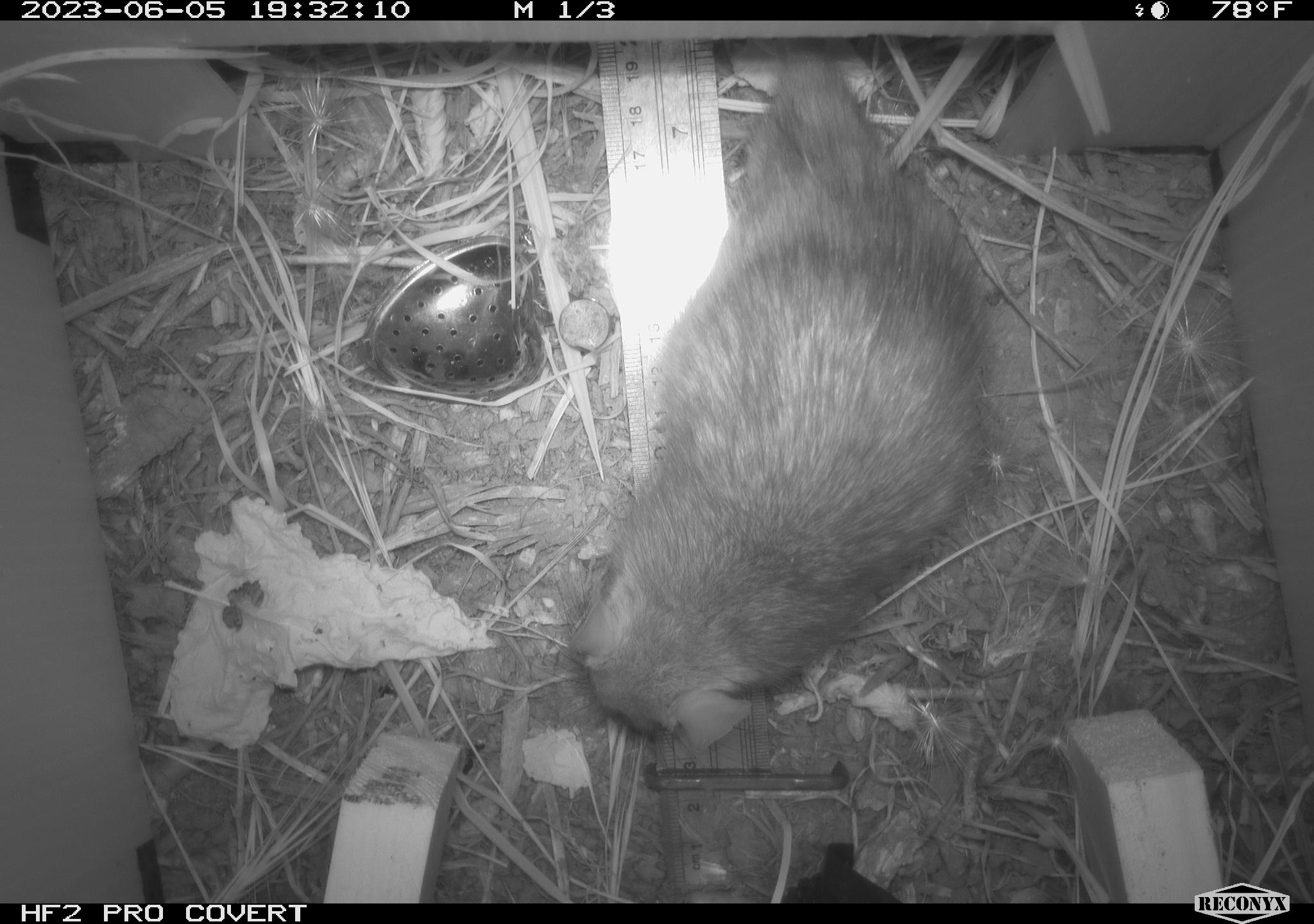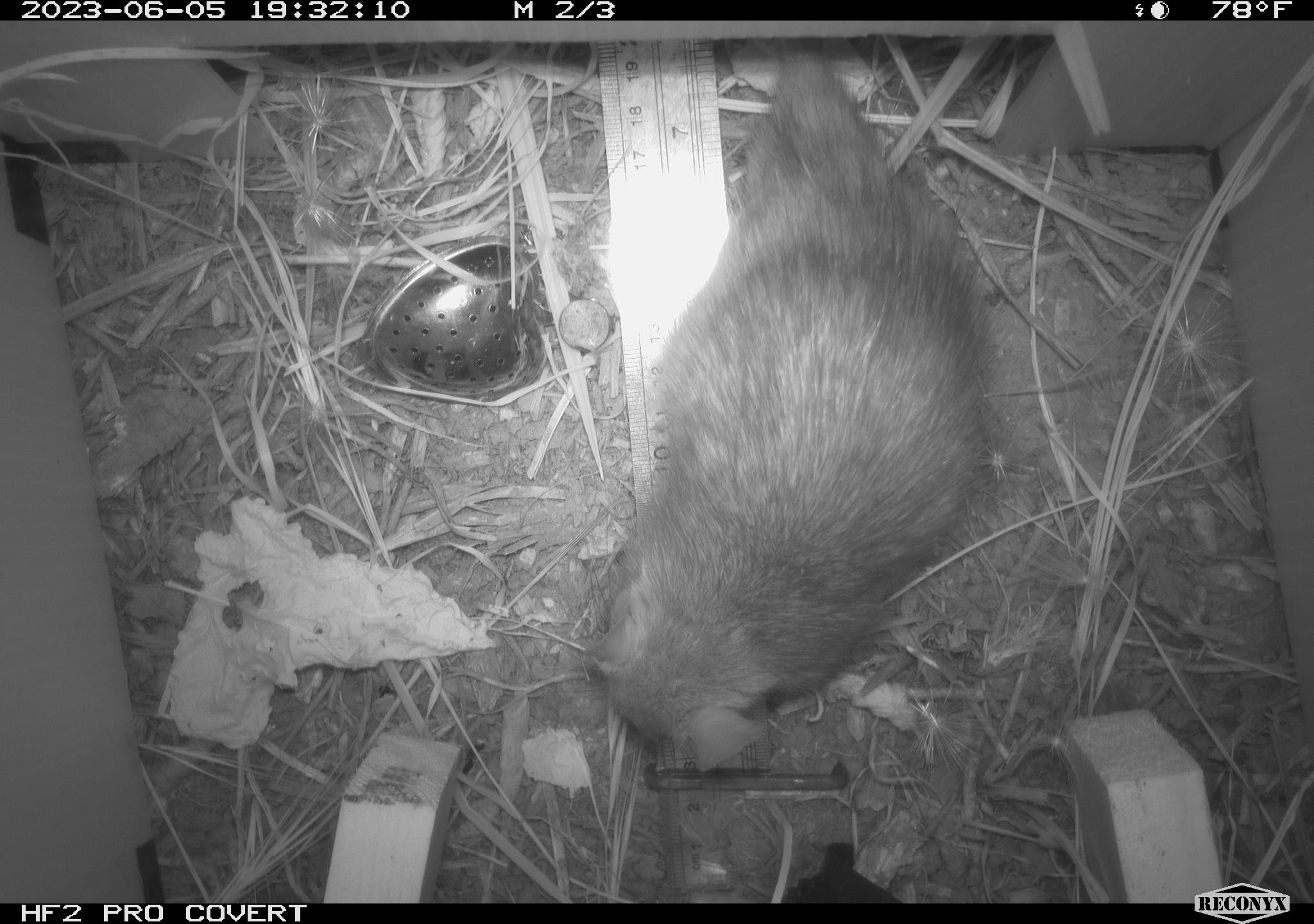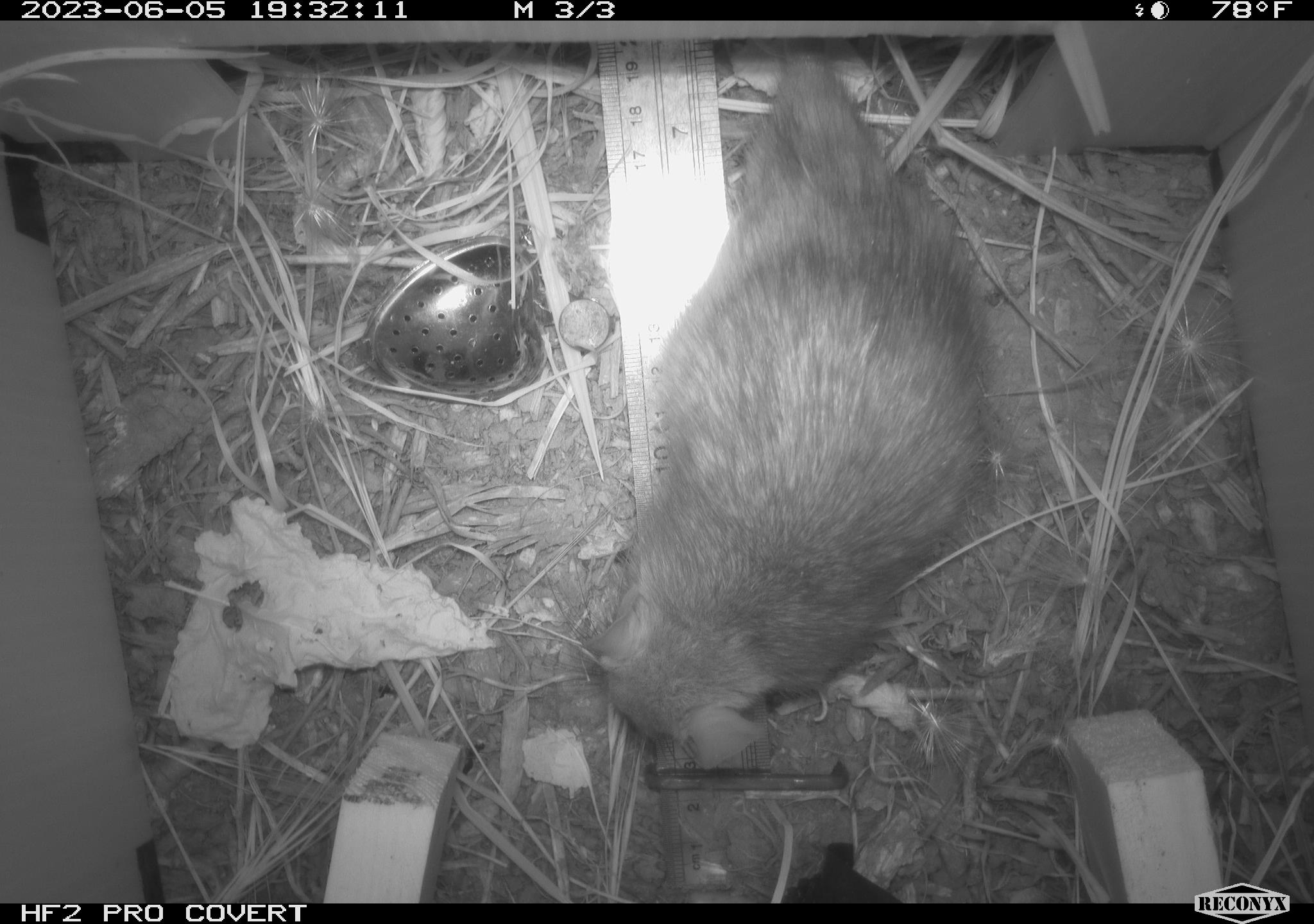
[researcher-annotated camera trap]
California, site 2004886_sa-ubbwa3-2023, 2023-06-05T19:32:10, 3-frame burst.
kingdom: Animalia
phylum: Chordata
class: Mammalia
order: Rodentia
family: Muridae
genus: Rattus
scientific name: Rattus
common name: rat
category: rattus species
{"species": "rattus species (rat) (Rattus)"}